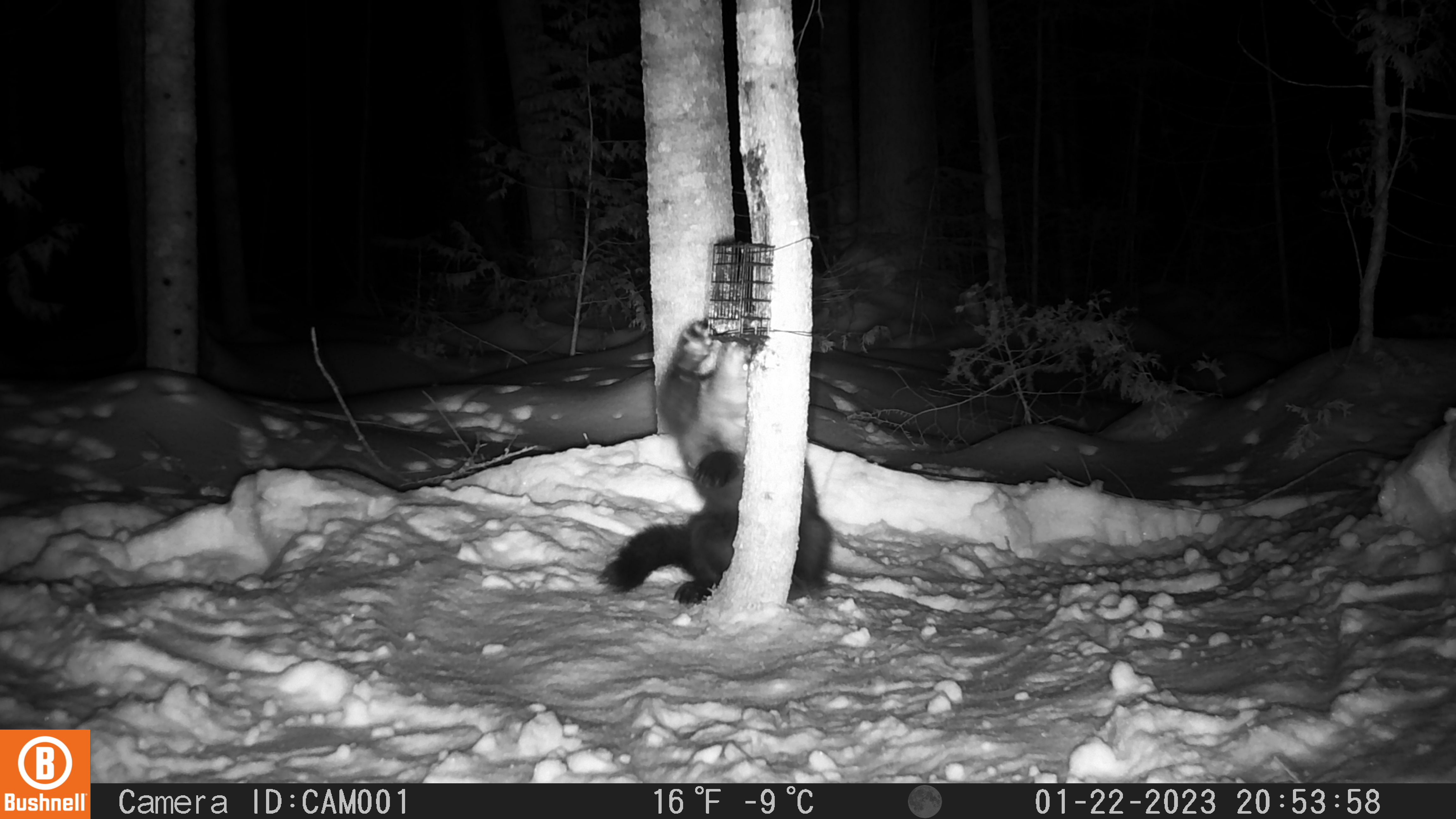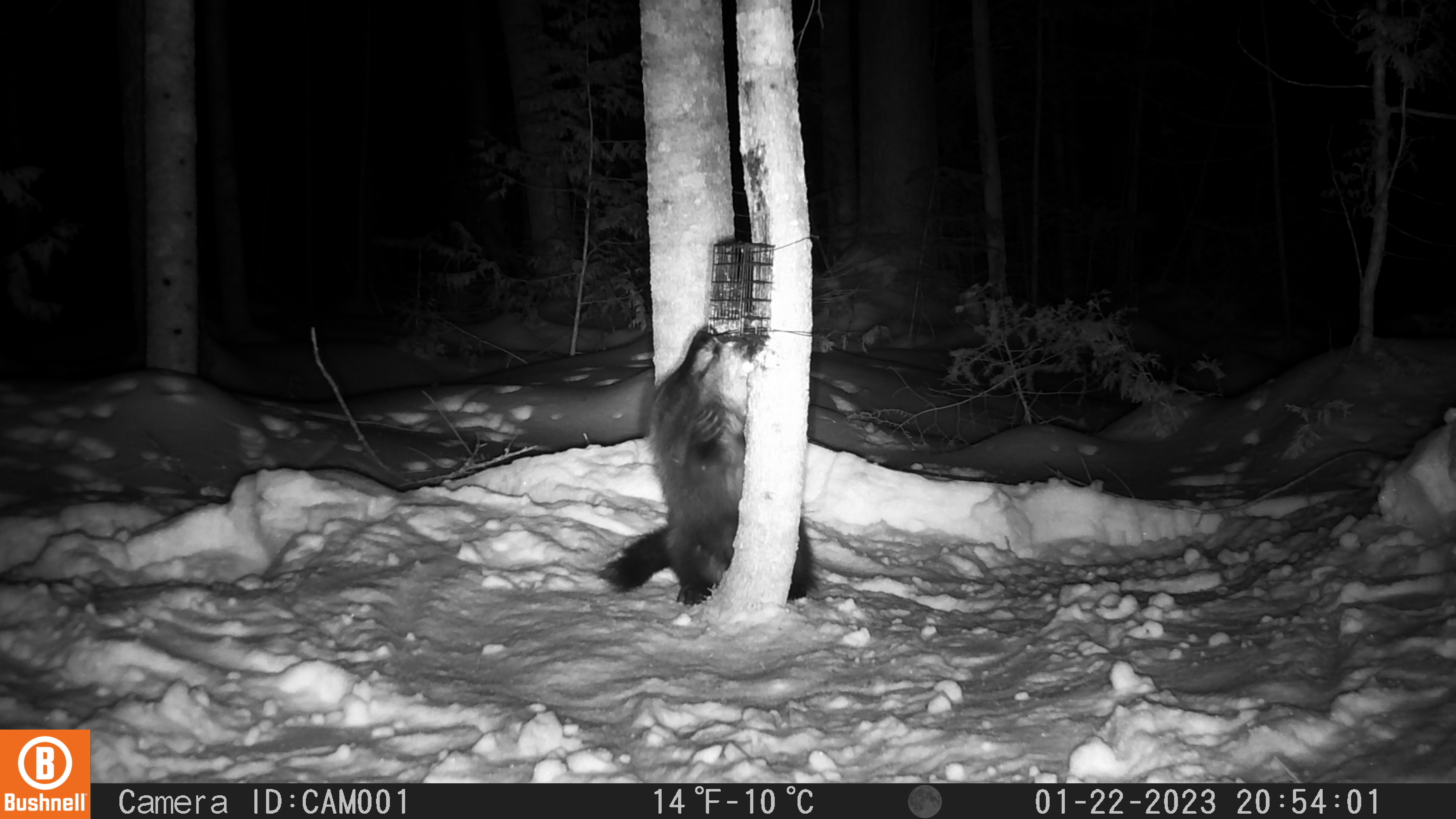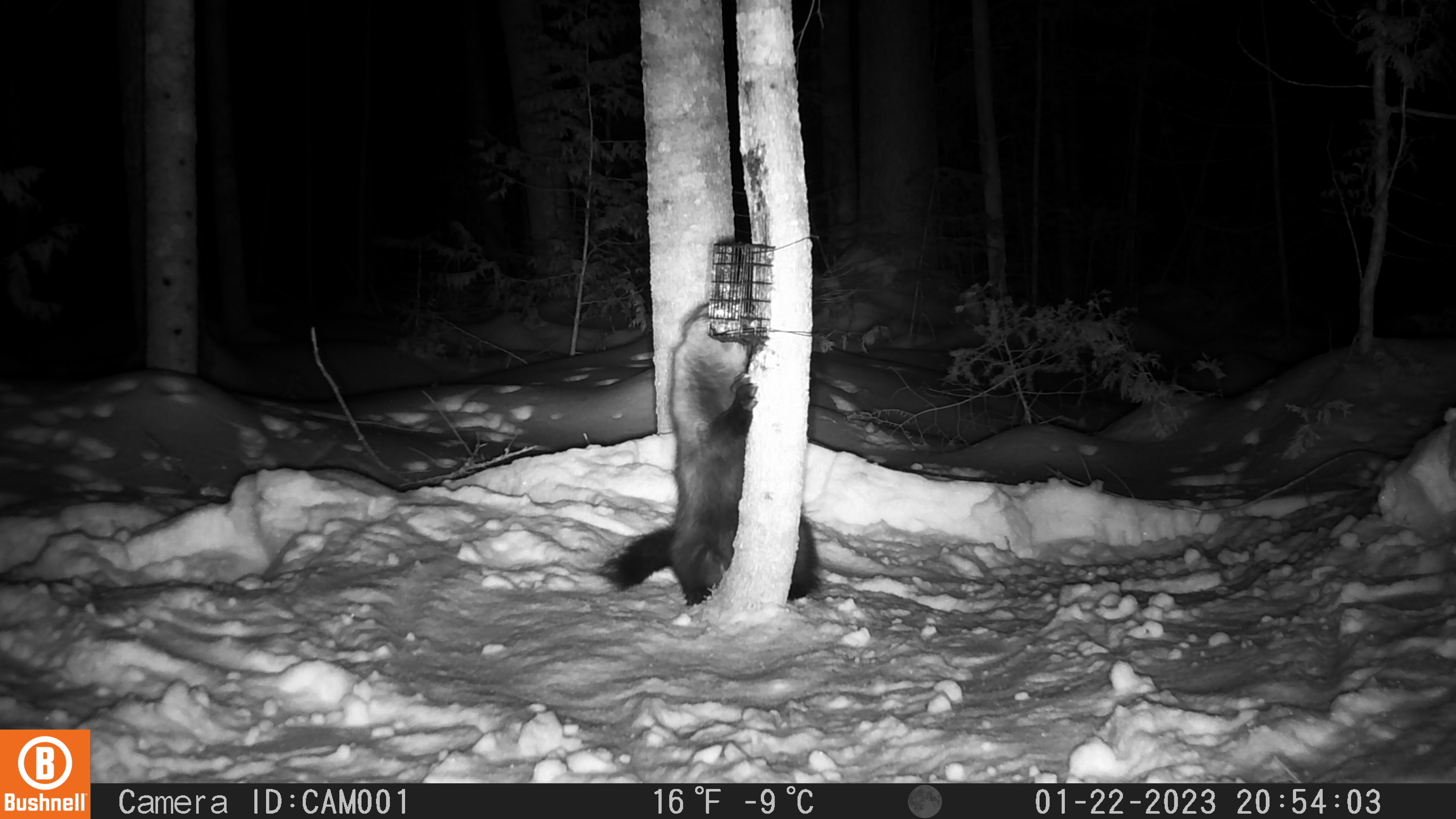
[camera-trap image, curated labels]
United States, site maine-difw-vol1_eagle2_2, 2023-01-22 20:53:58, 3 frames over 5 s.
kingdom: Animalia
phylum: Chordata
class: Mammalia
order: Carnivora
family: Mustelidae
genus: Pekania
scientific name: Pekania pennanti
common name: fisher